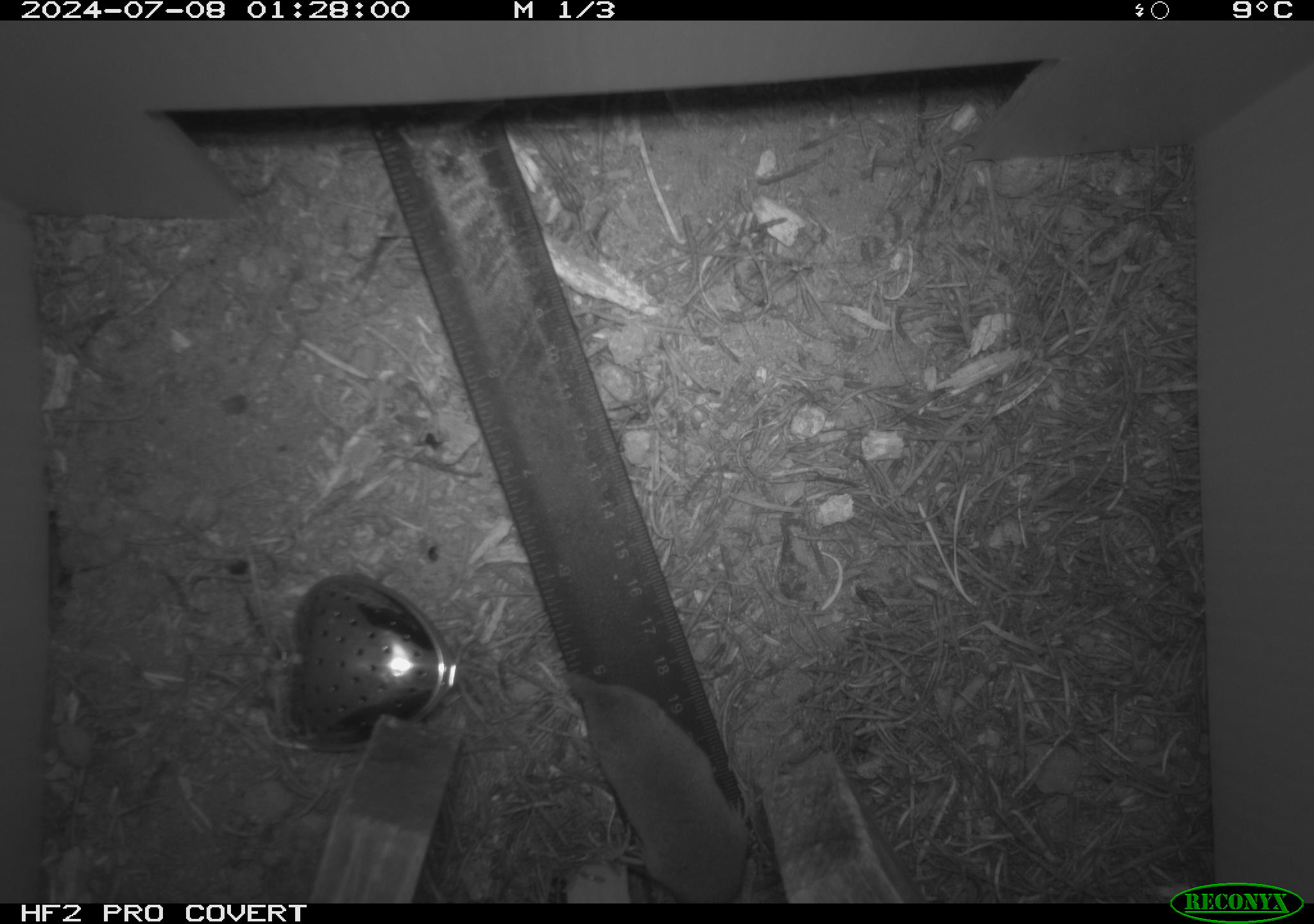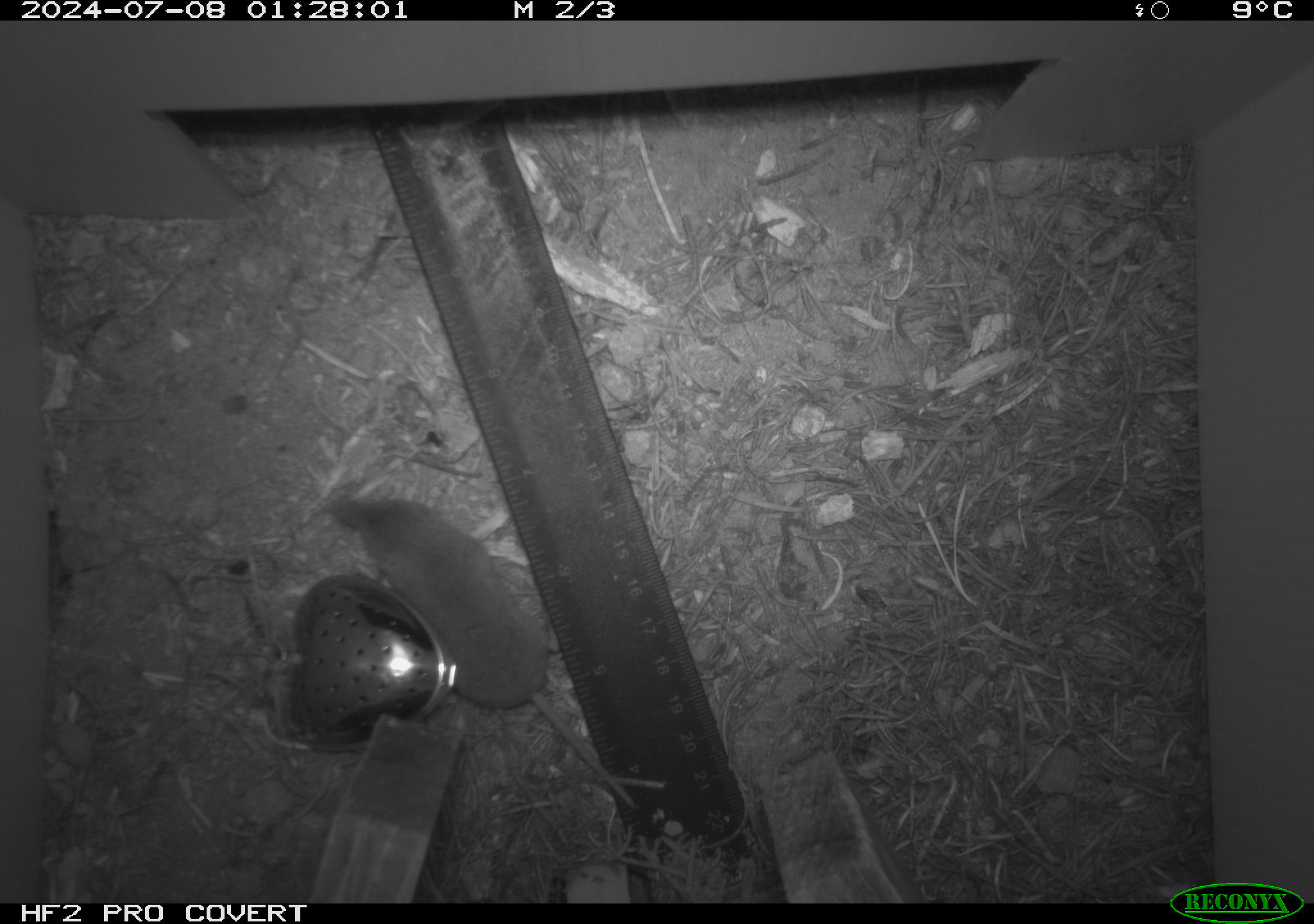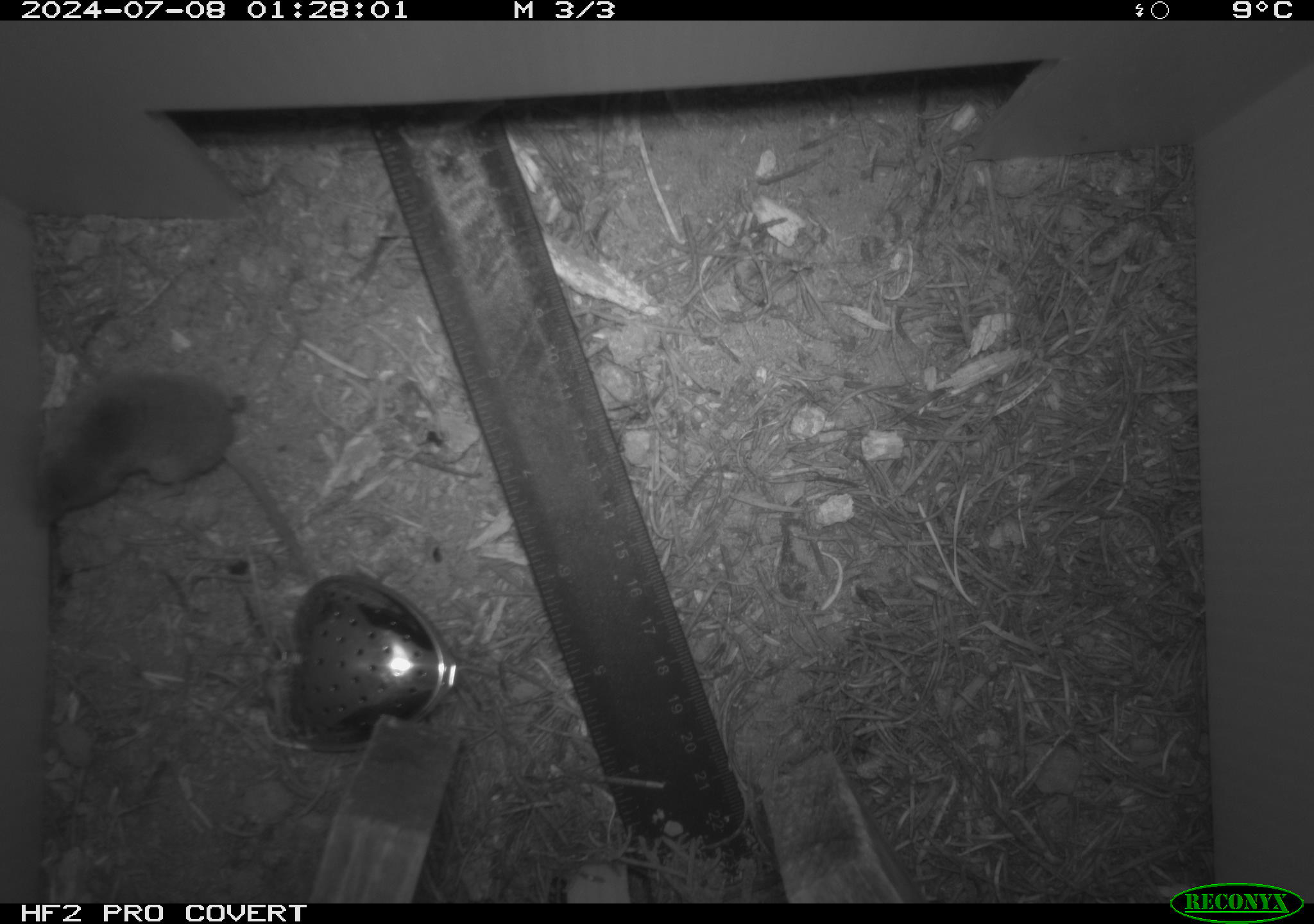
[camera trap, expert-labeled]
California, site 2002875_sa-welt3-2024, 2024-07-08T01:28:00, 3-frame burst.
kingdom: Animalia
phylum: Chordata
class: Mammalia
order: Eulipotyphla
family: Soricidae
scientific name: Soricidae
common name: shrews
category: soricidae family